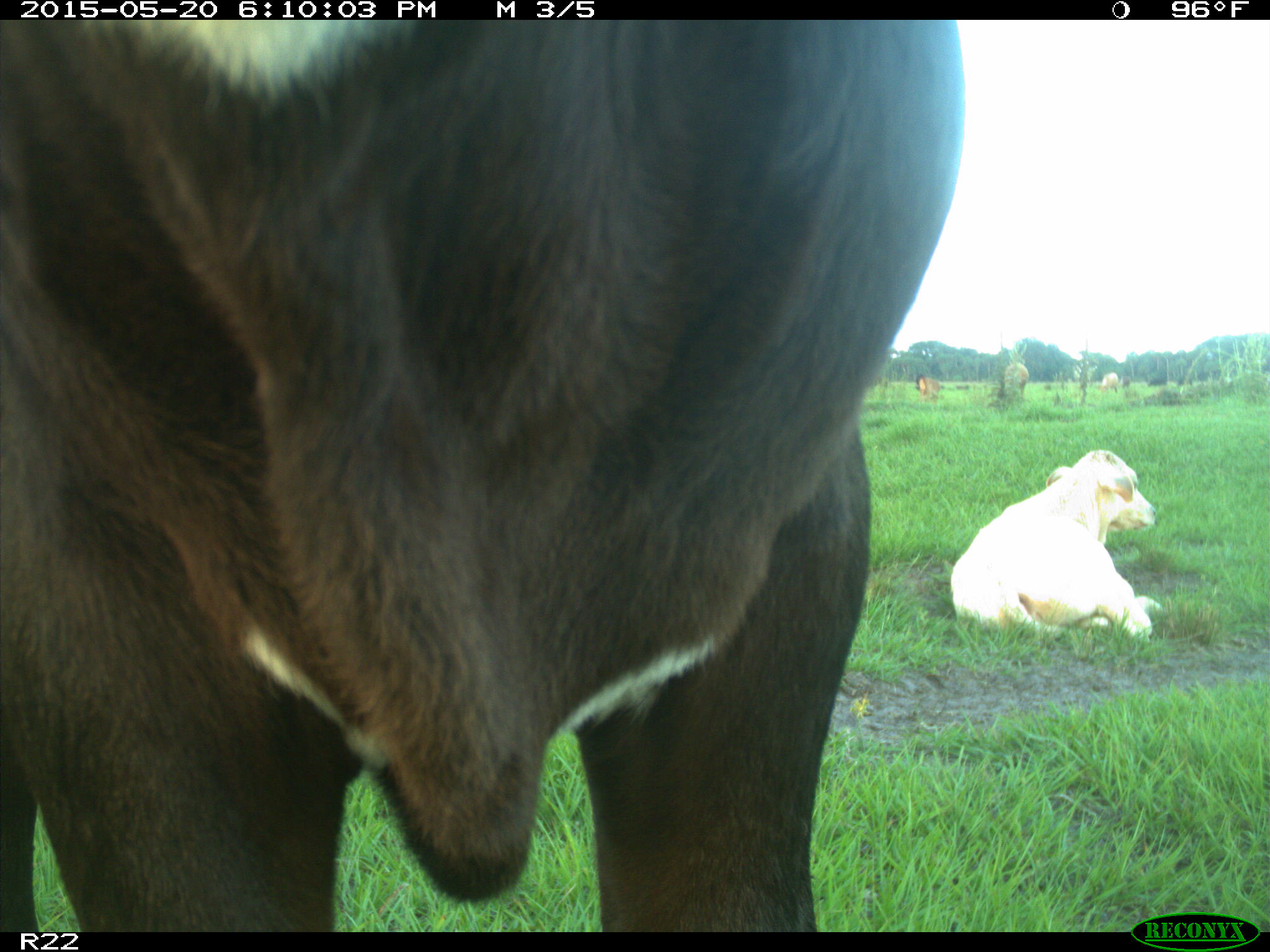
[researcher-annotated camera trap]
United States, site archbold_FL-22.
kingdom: Animalia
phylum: Chordata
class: Mammalia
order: Artiodactyla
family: Bovidae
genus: Bos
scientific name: Bos taurus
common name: domestic cow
Bos taurus (domestic cow).